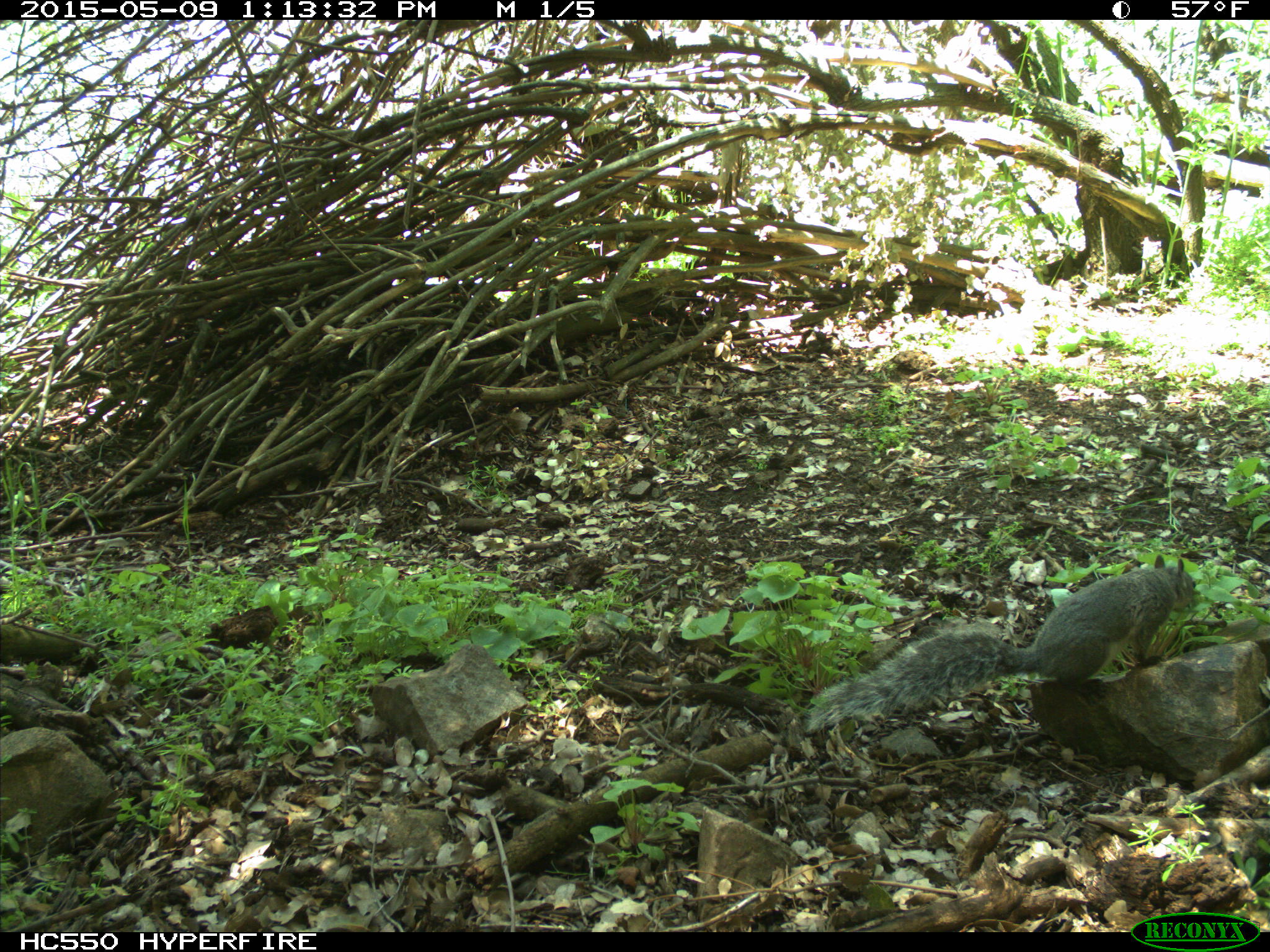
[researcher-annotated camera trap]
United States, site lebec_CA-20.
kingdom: Animalia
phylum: Chordata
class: Mammalia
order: Rodentia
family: Sciuridae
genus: Sciurus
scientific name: Sciurus carolinensis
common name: eastern gray squirrel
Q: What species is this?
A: Sciurus carolinensis (eastern gray squirrel).